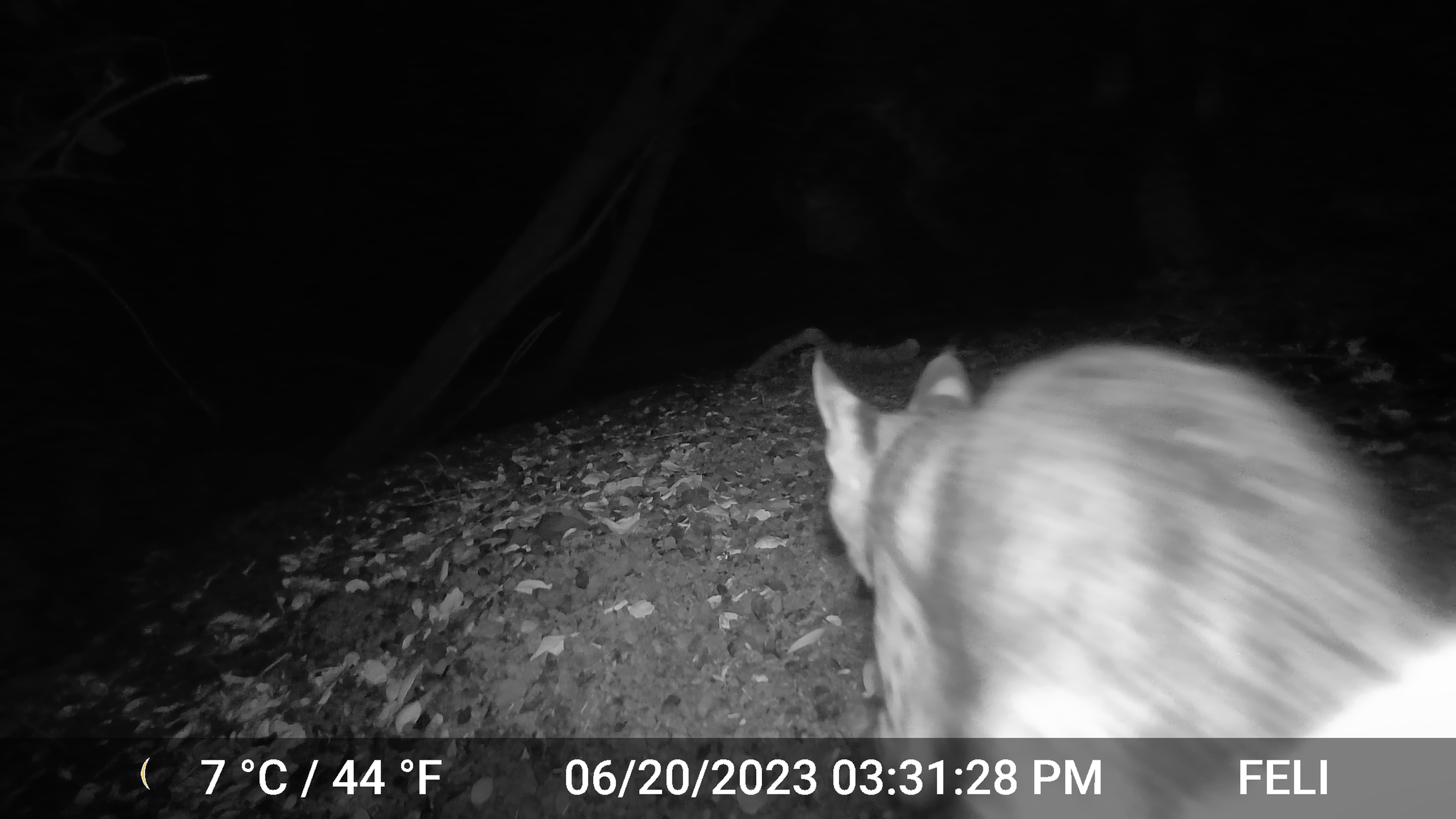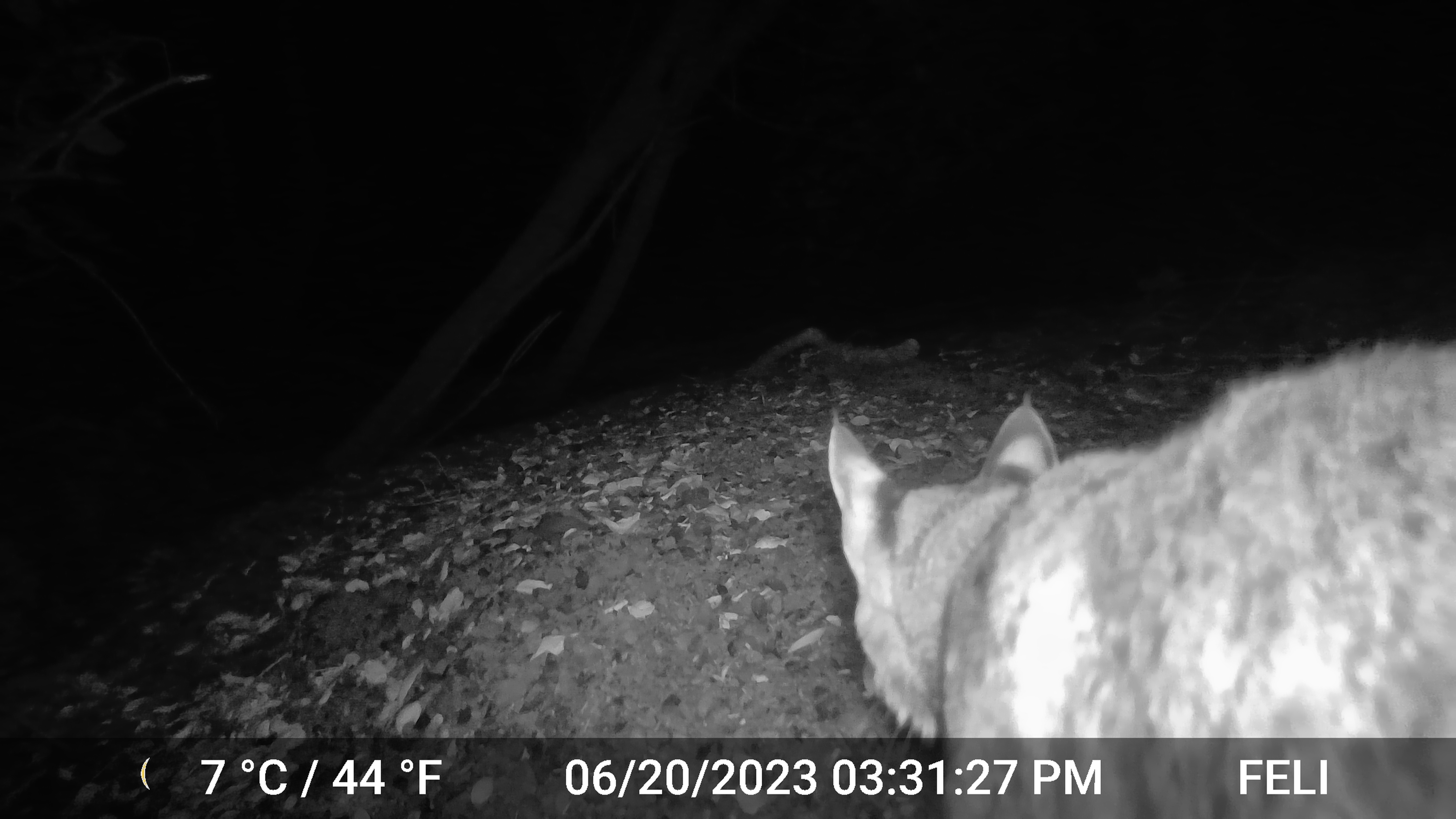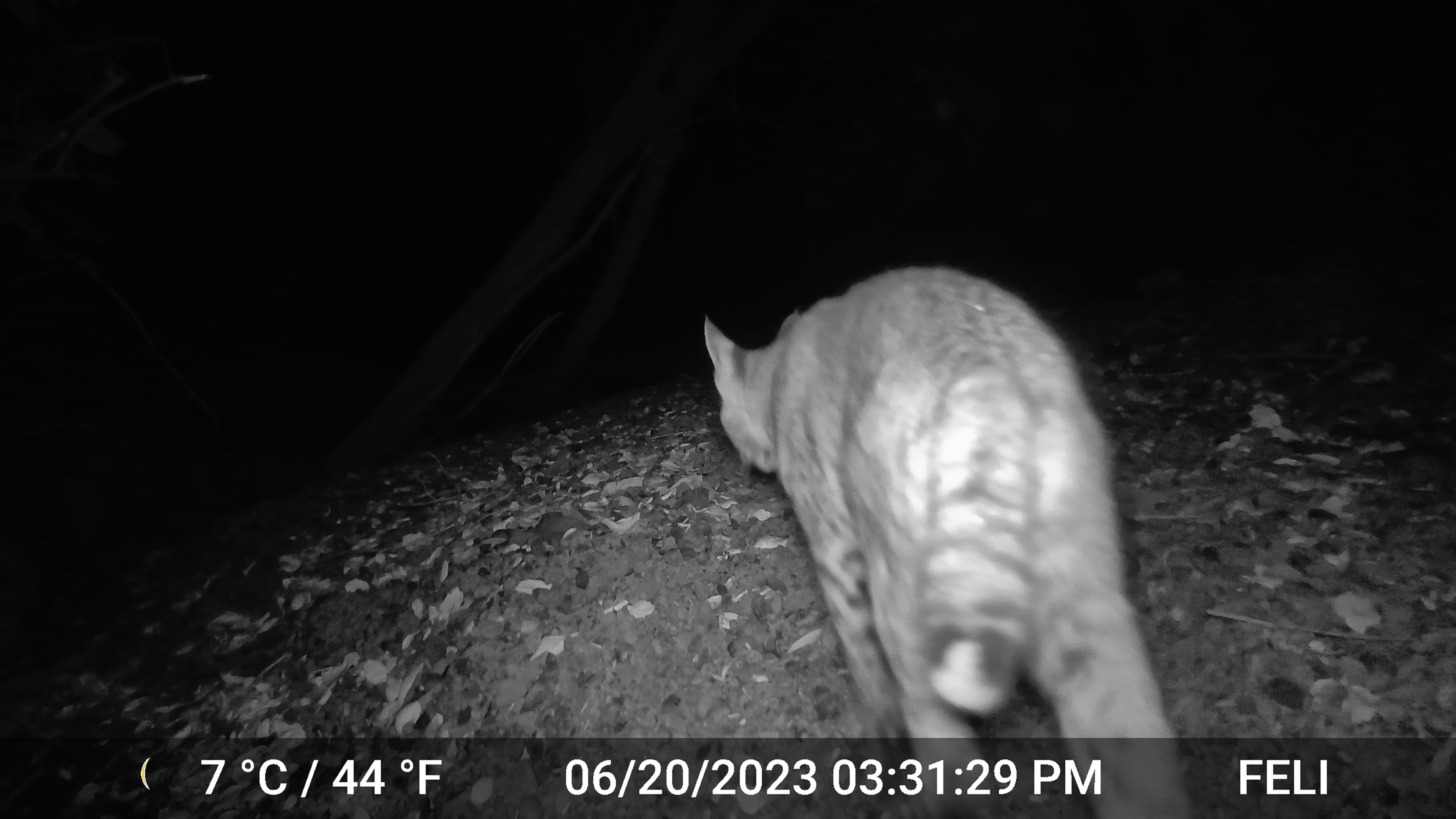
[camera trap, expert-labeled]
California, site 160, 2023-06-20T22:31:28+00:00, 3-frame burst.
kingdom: Animalia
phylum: Chordata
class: Mammalia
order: Carnivora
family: Felidae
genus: Lynx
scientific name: Lynx rufus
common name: bobcat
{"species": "bobcat (Lynx rufus)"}